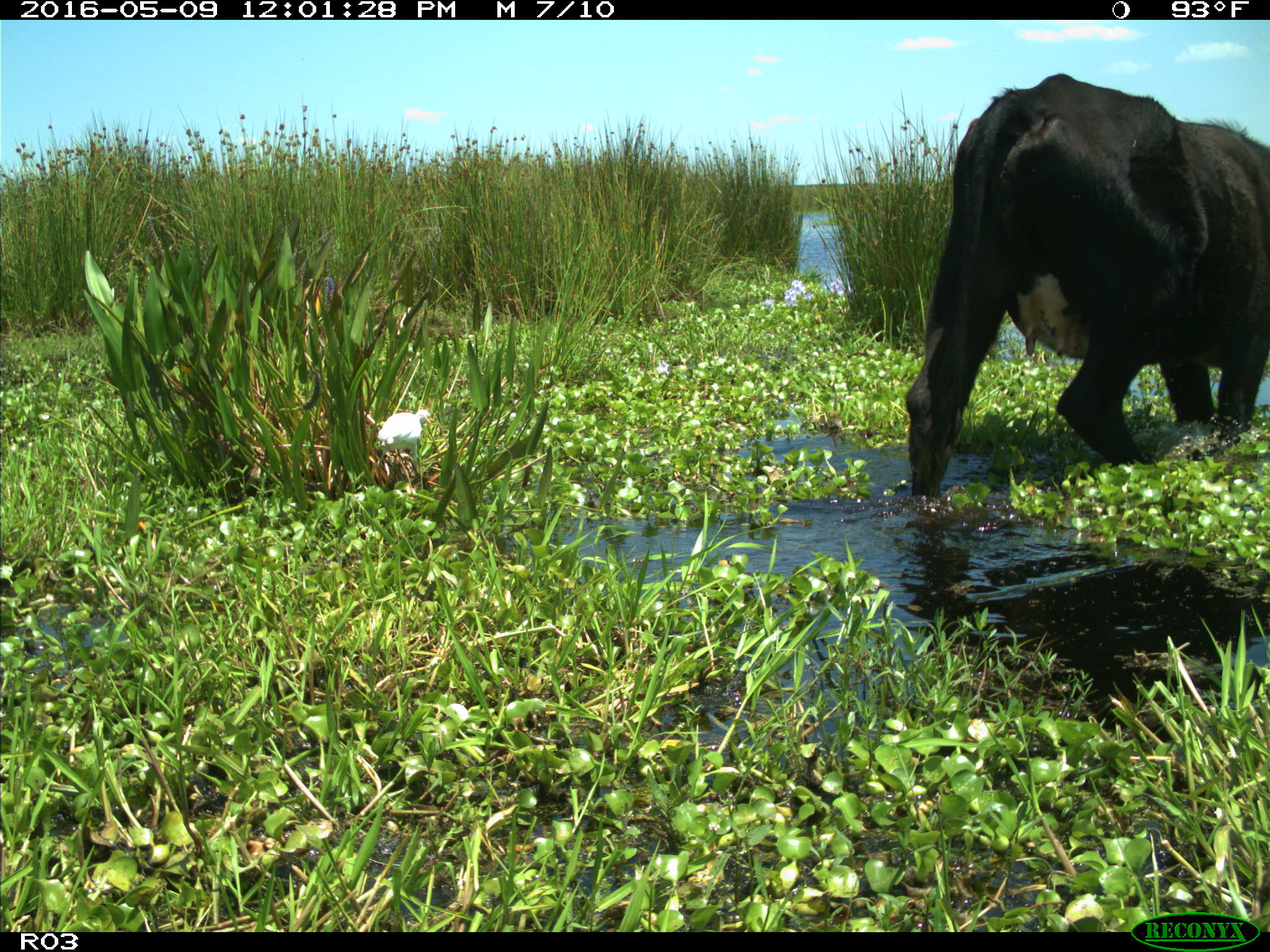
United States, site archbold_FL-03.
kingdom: Animalia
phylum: Chordata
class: Mammalia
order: Artiodactyla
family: Bovidae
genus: Bos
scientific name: Bos taurus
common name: domestic cow